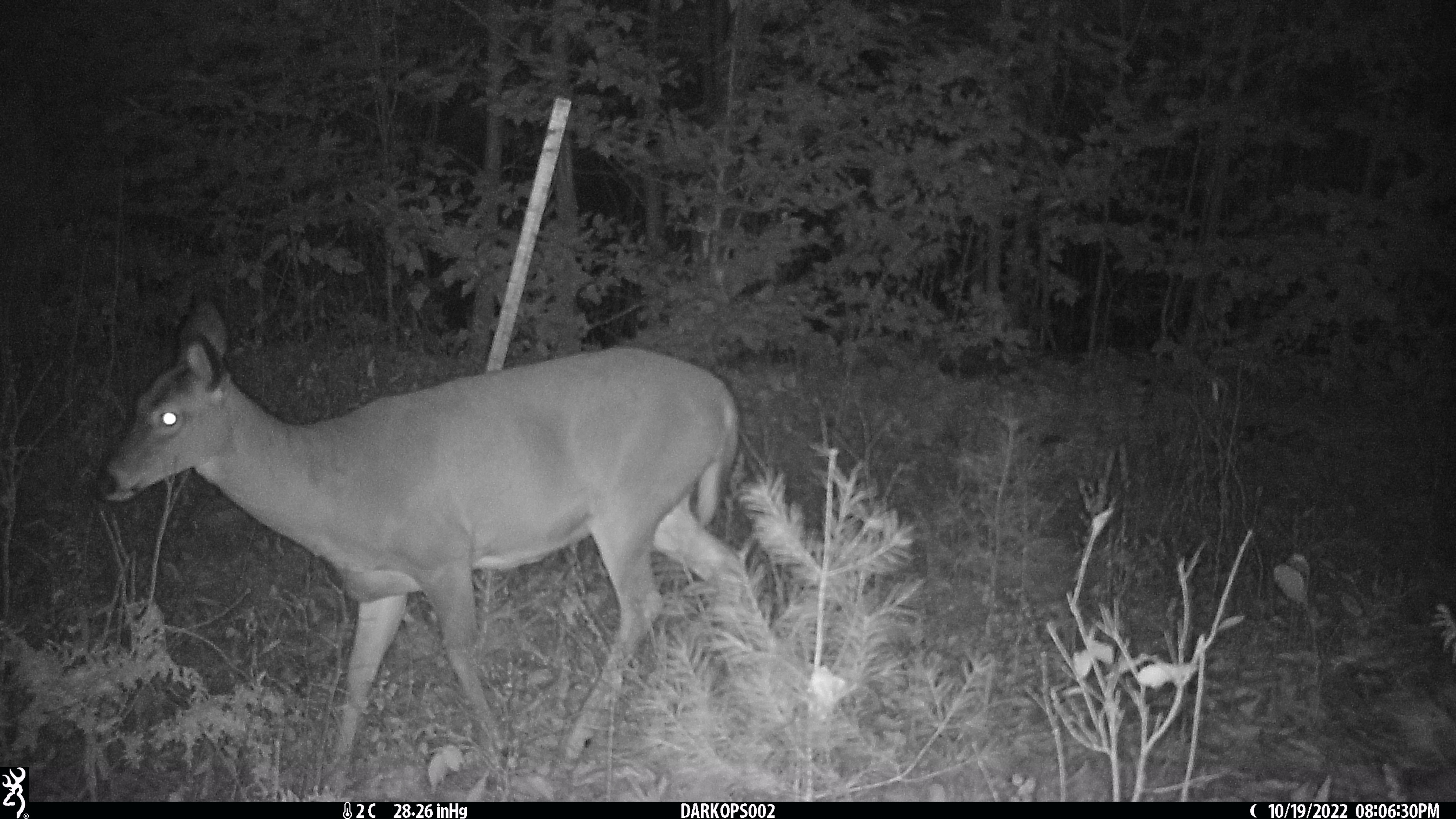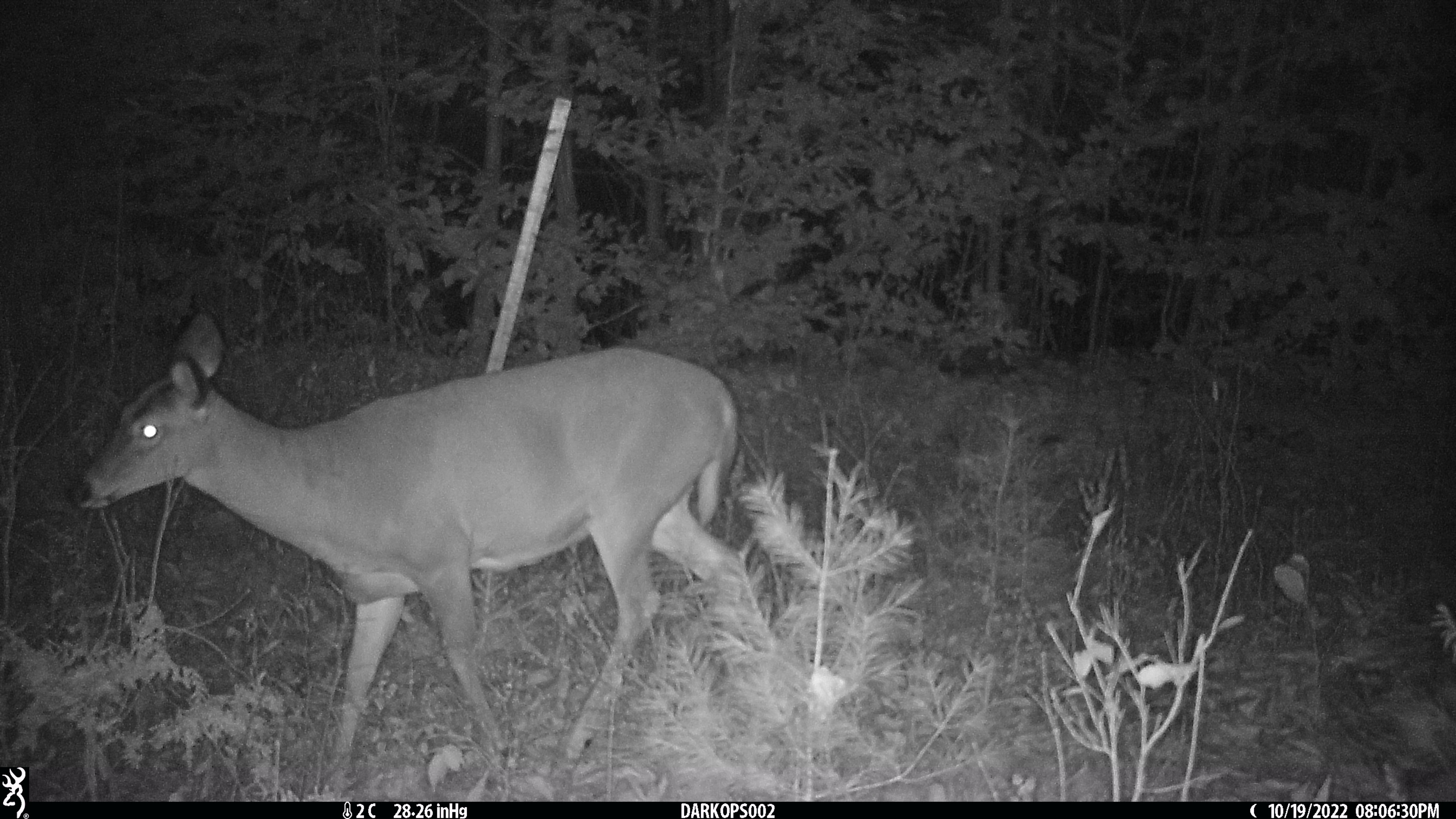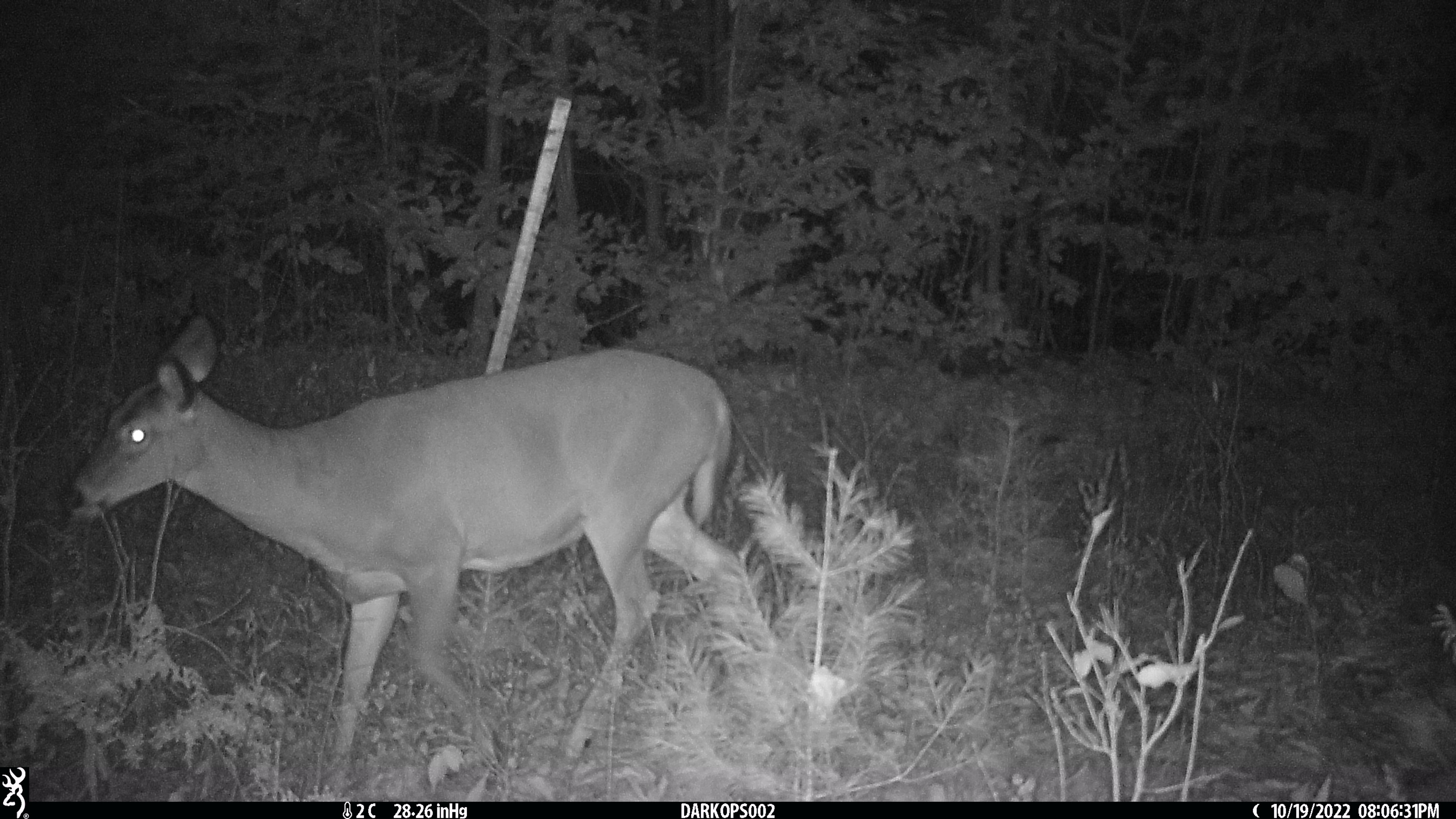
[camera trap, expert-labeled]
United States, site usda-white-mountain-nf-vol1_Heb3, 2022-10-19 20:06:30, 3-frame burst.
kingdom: Animalia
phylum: Chordata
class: Mammalia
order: Artiodactyla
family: Cervidae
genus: Odocoileus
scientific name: Odocoileus virginianus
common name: white-tailed deer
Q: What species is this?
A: White-tailed deer (Odocoileus virginianus).